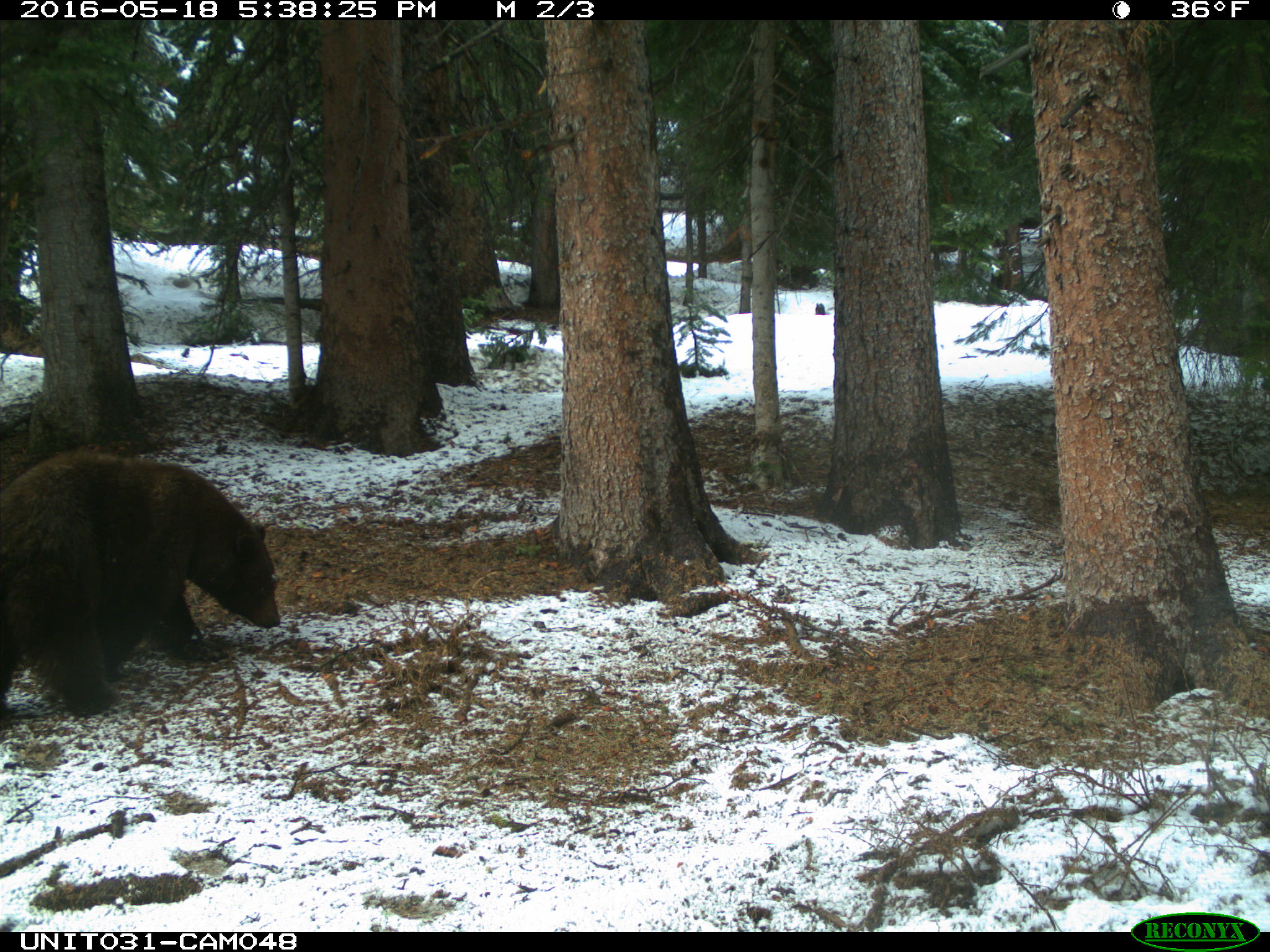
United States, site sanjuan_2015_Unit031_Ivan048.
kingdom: Animalia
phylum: Chordata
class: Mammalia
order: Carnivora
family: Ursidae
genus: Ursus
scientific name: Ursus americanus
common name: american black bear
Ursus americanus (american black bear).